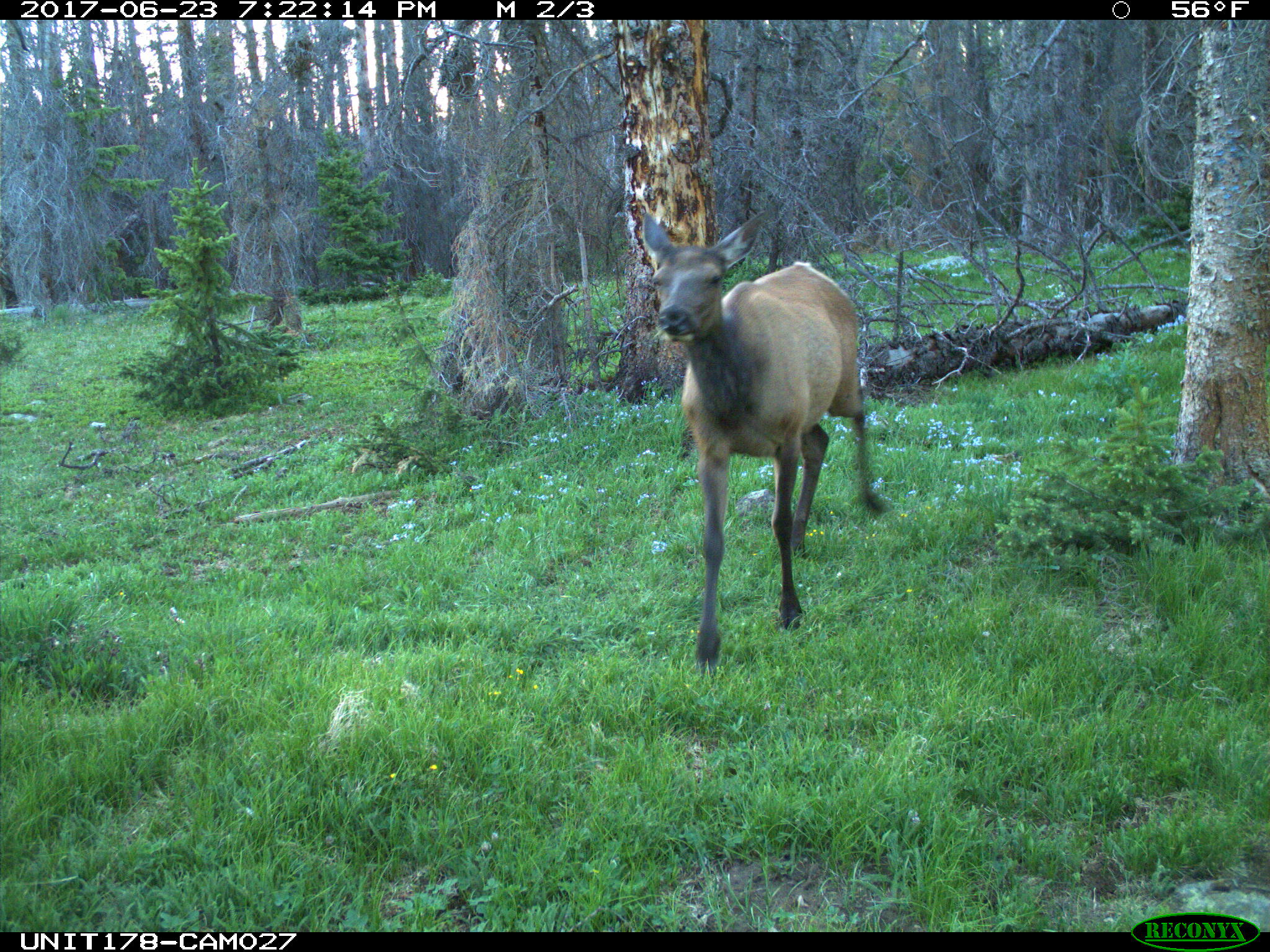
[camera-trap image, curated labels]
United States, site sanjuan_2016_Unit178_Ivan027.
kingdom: Animalia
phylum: Chordata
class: Mammalia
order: Artiodactyla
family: Cervidae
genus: Cervus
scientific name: Cervus elaphus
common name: red deer